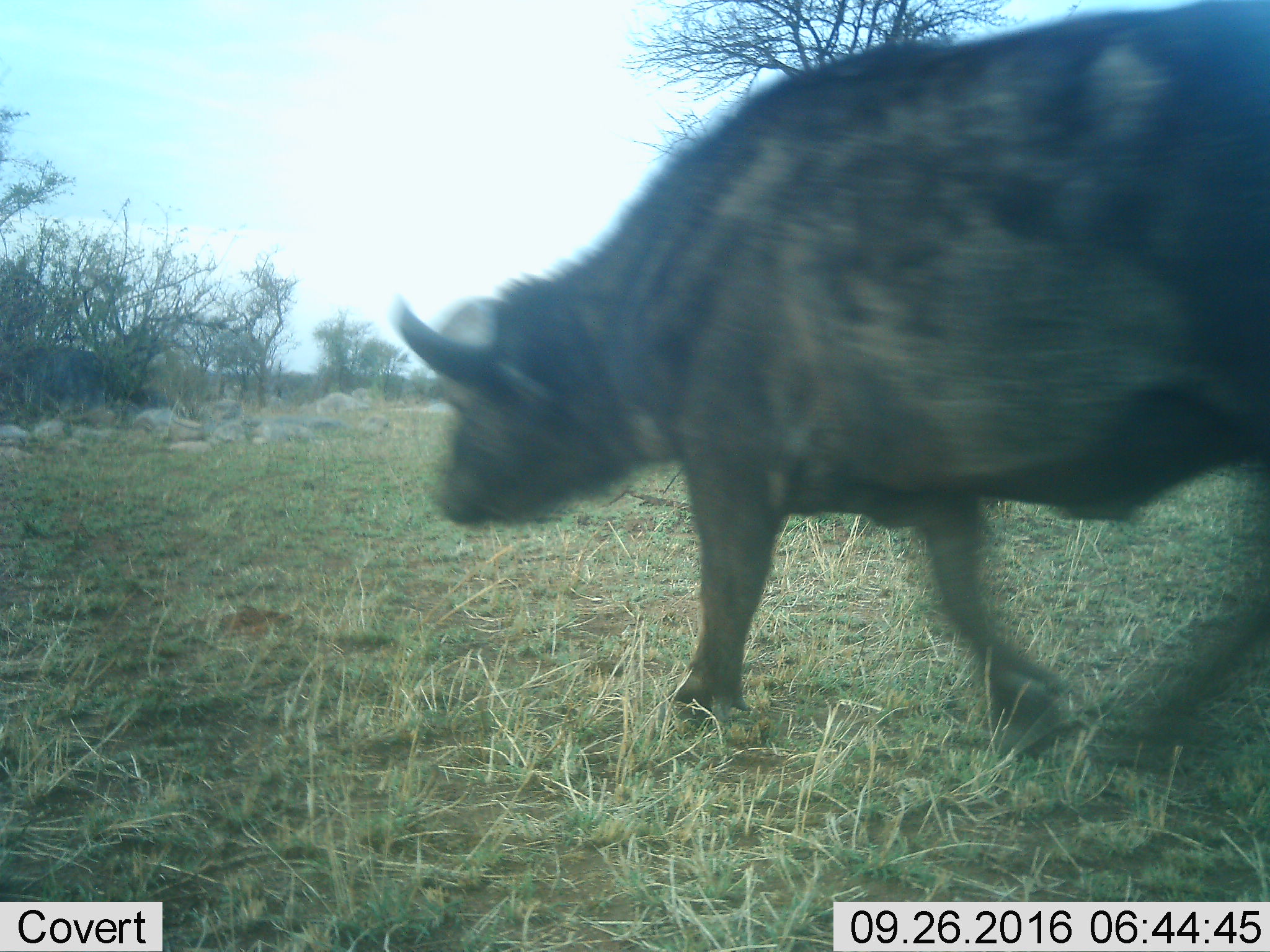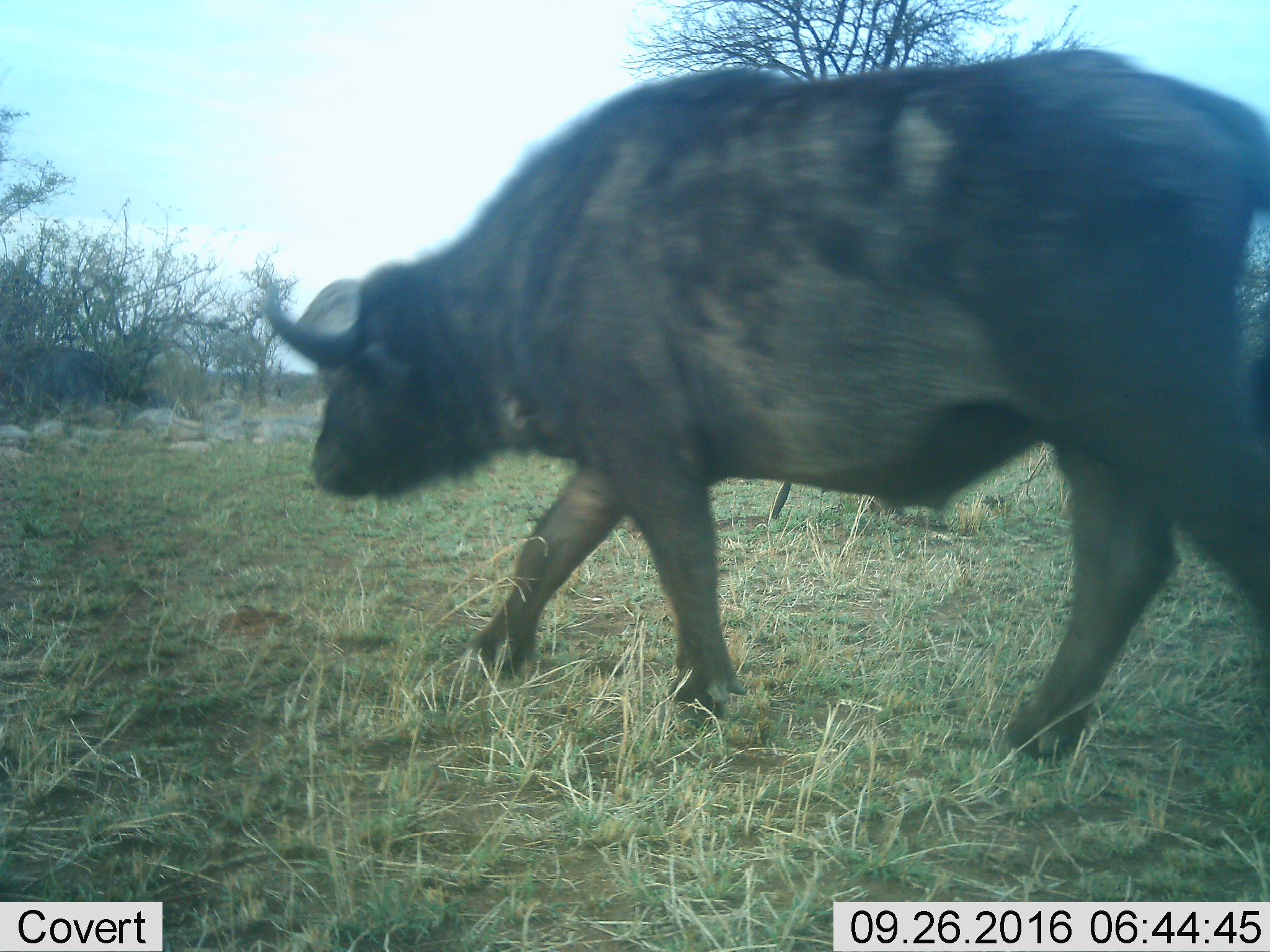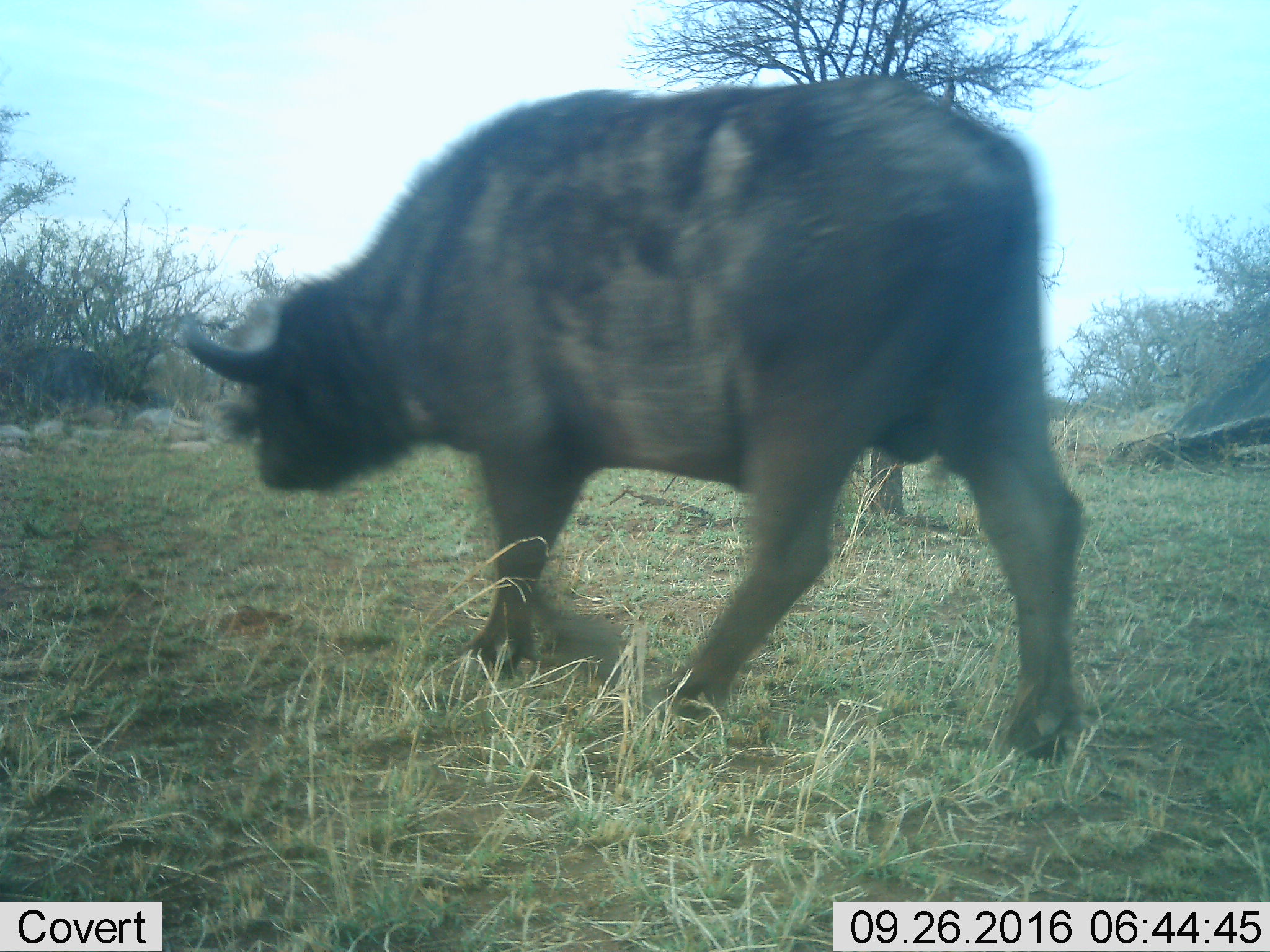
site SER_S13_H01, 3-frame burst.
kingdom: Animalia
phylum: Chordata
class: Mammalia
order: Artiodactyla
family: Bovidae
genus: Syncerus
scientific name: Syncerus caffer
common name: african buffalo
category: buffalo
Buffalo (african buffalo) (Syncerus caffer), count 1. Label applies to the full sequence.